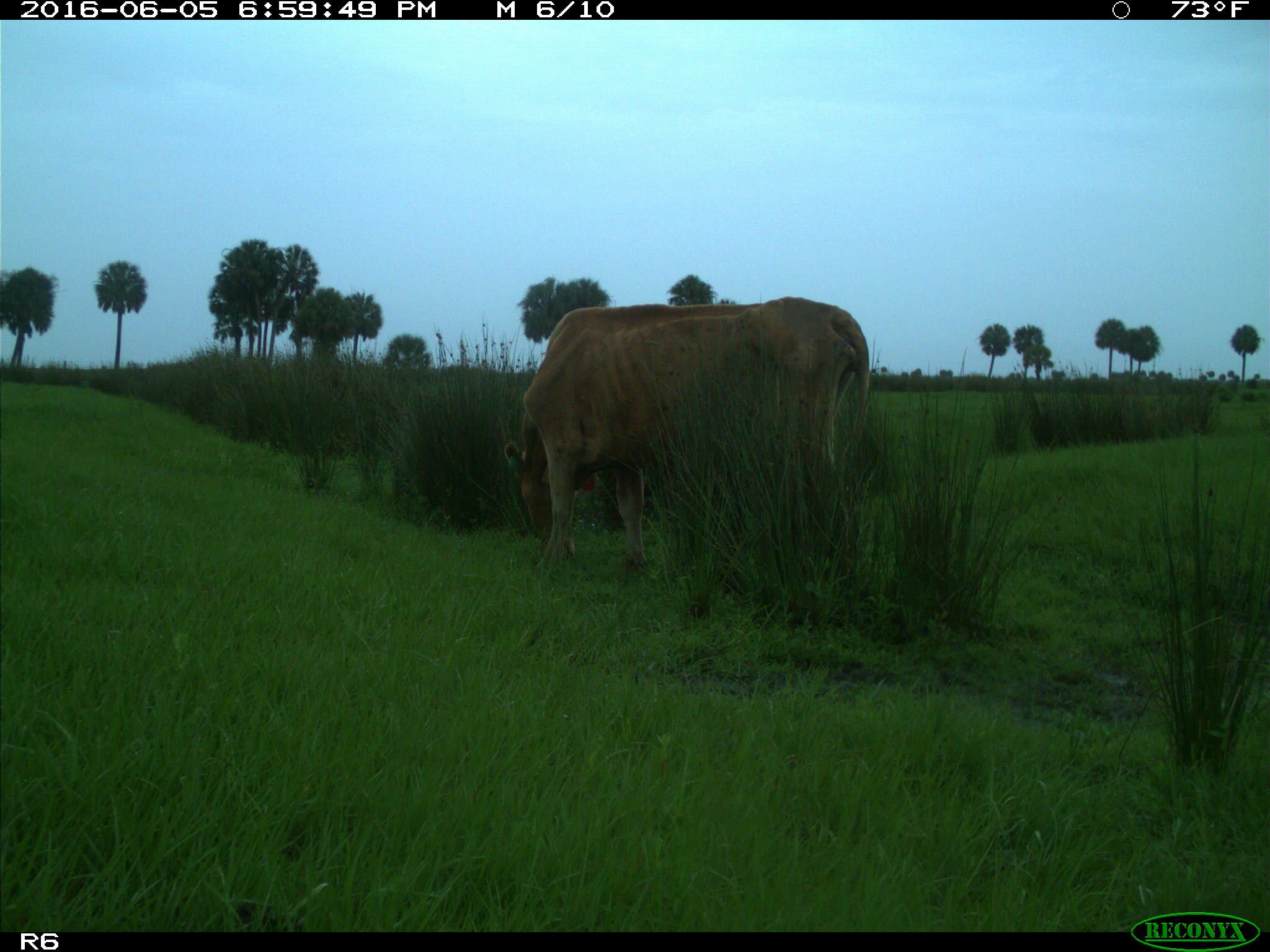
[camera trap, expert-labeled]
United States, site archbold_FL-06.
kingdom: Animalia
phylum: Chordata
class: Mammalia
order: Artiodactyla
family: Bovidae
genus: Bos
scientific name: Bos taurus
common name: domestic cow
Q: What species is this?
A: Bos taurus (domestic cow).